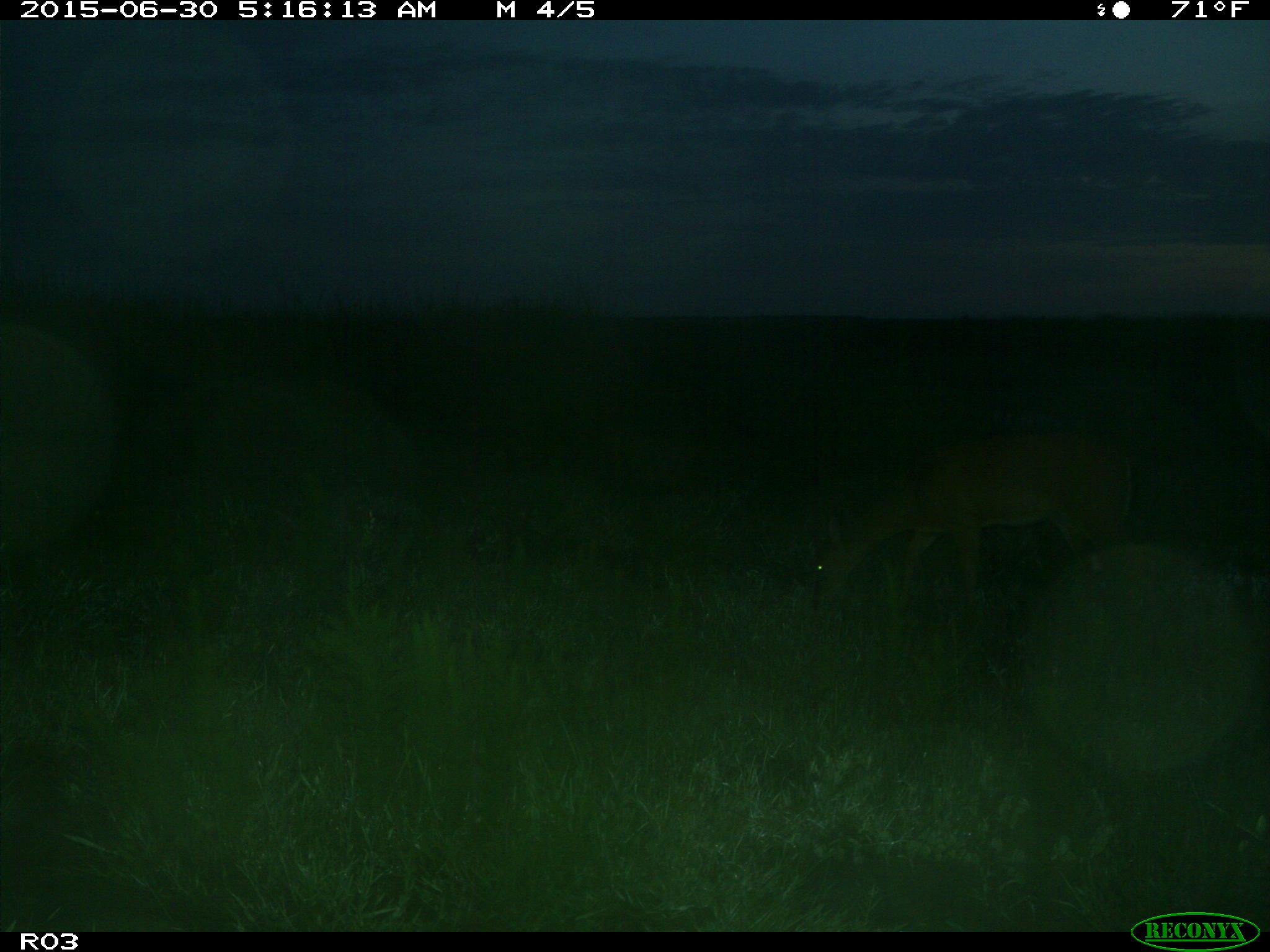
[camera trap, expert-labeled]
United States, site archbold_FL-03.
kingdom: Animalia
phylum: Chordata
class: Mammalia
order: Artiodactyla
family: Cervidae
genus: Odocoileus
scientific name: Odocoileus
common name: deer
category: unidentified deer